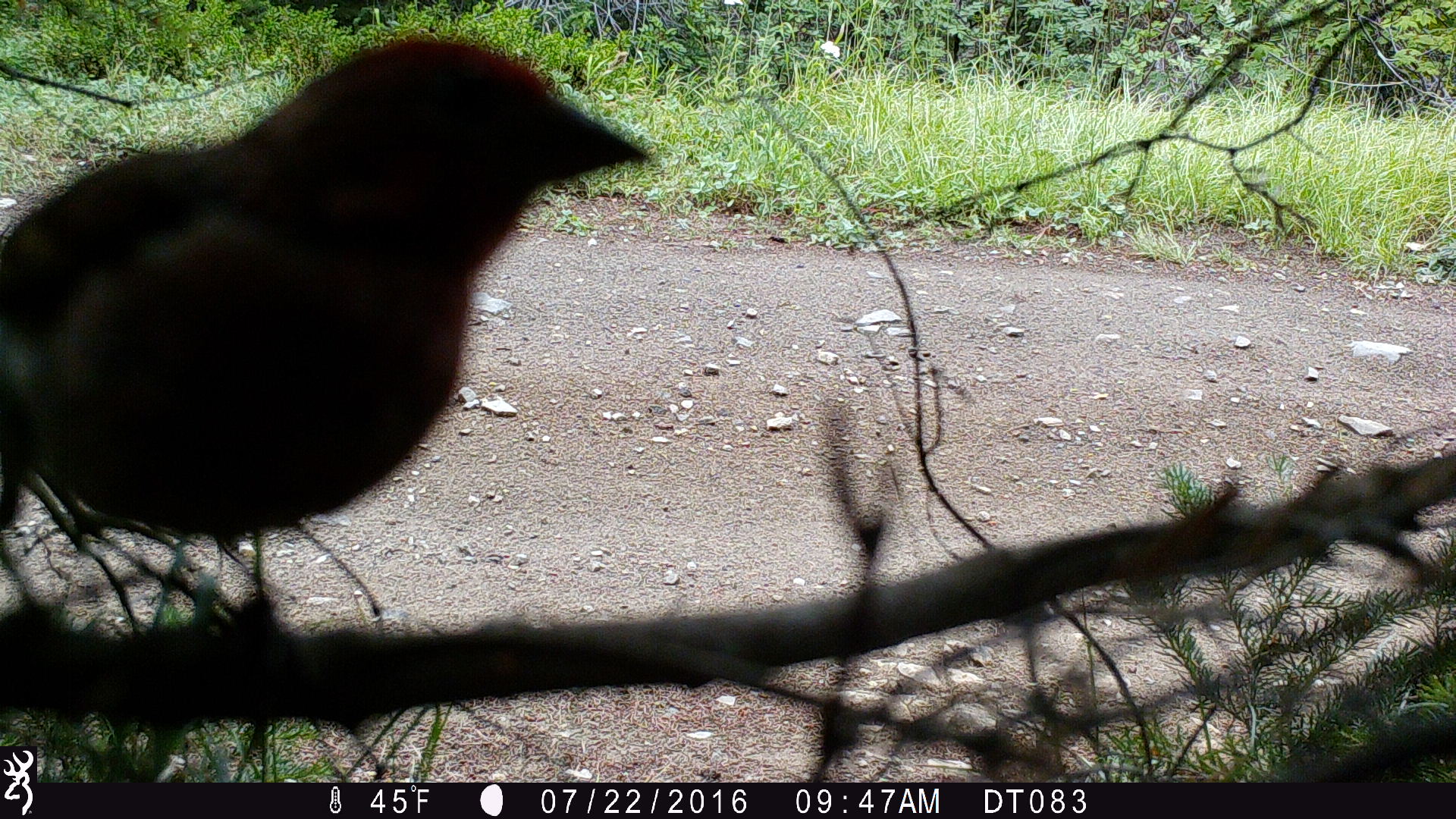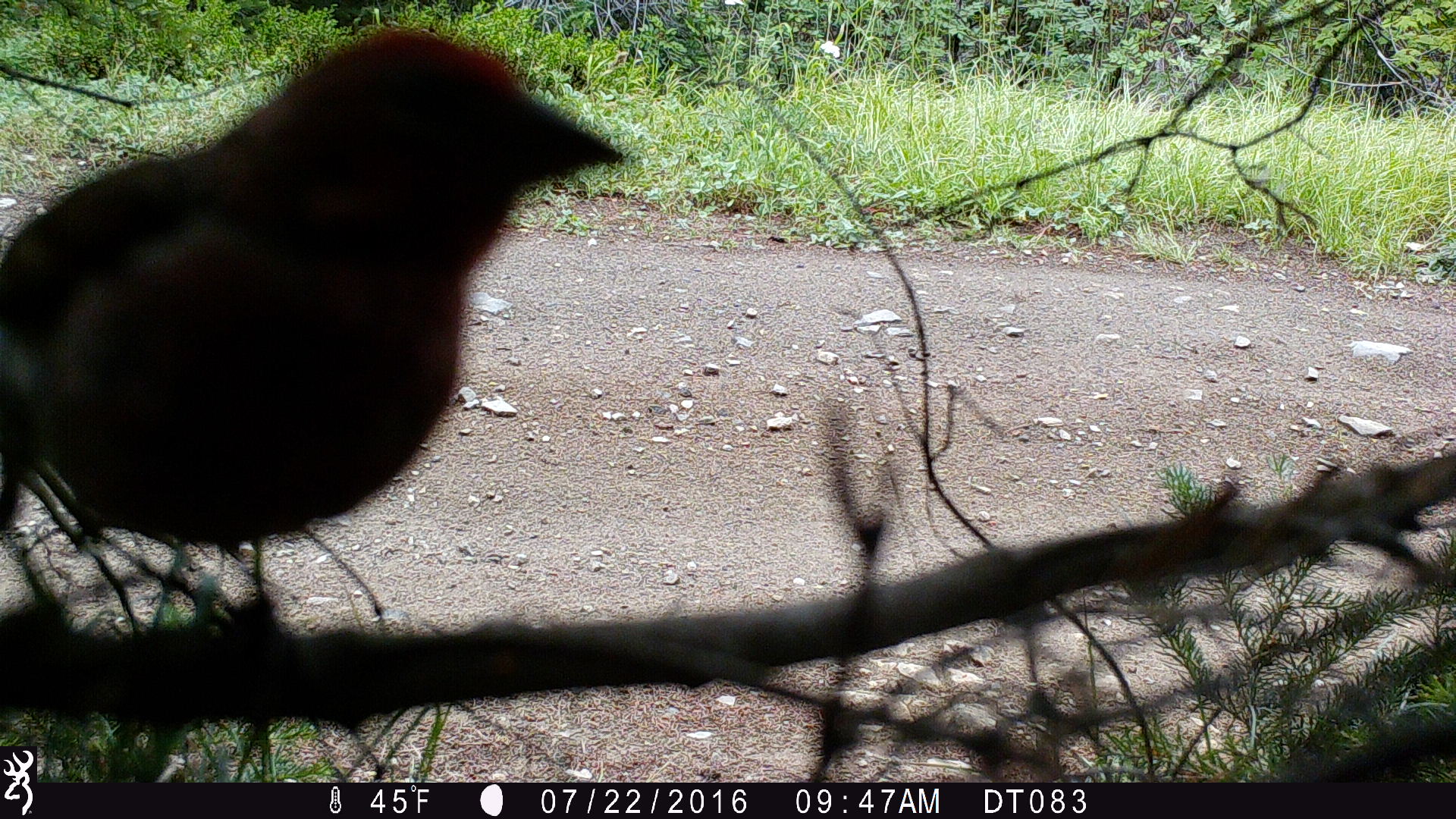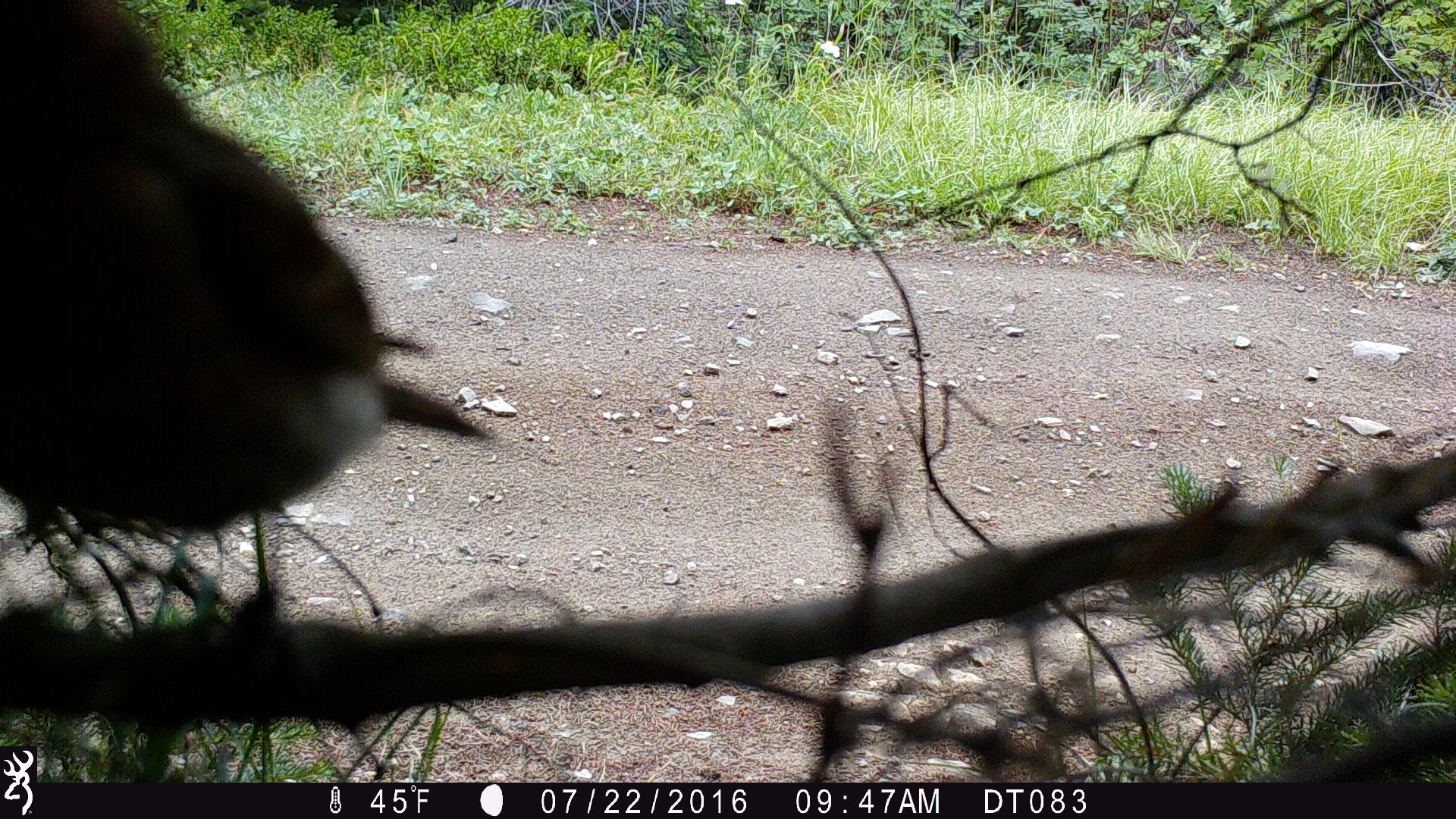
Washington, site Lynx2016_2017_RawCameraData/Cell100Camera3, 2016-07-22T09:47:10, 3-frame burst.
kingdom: Animalia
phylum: Chordata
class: Aves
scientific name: Aves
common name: birds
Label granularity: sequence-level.